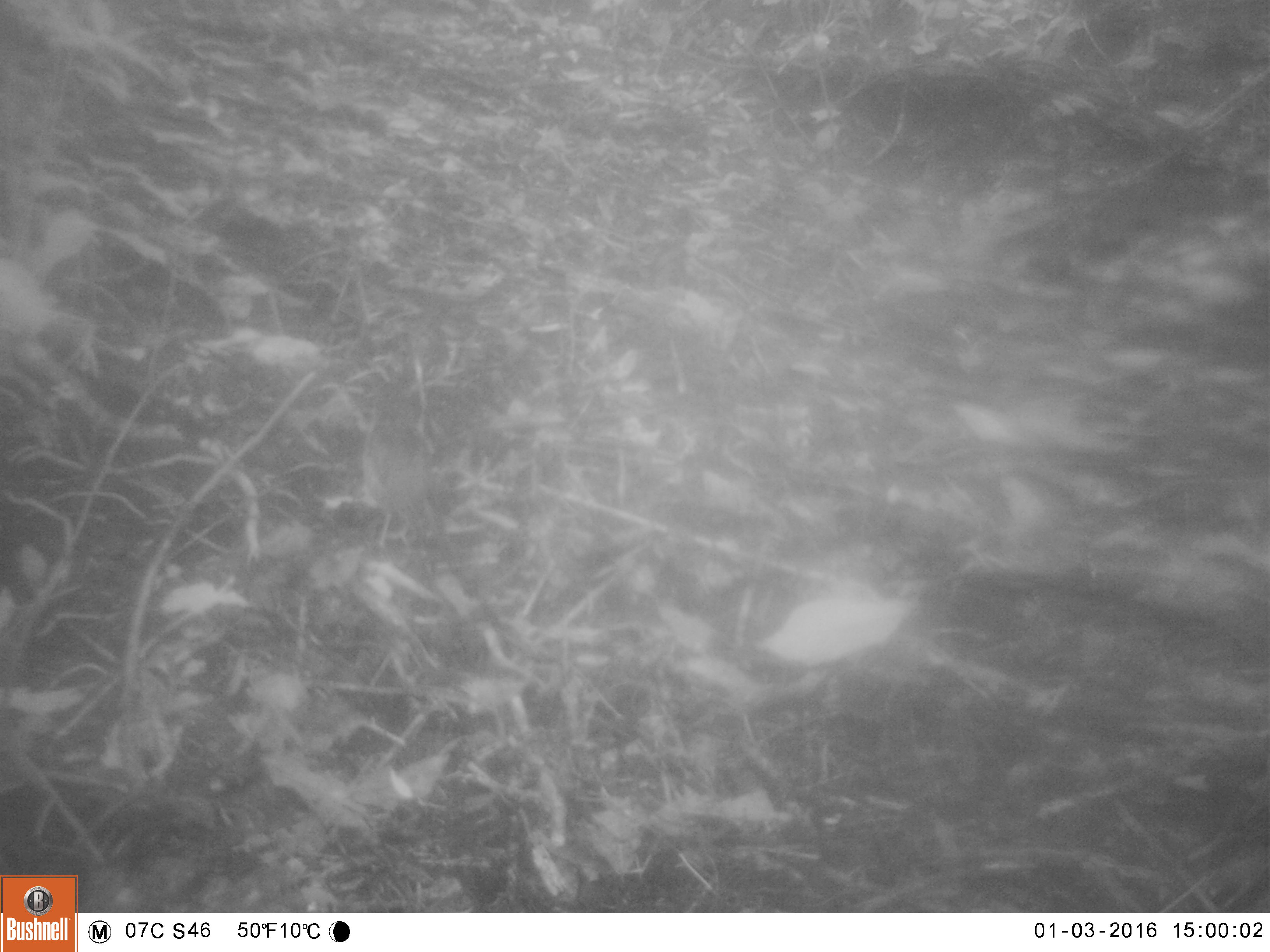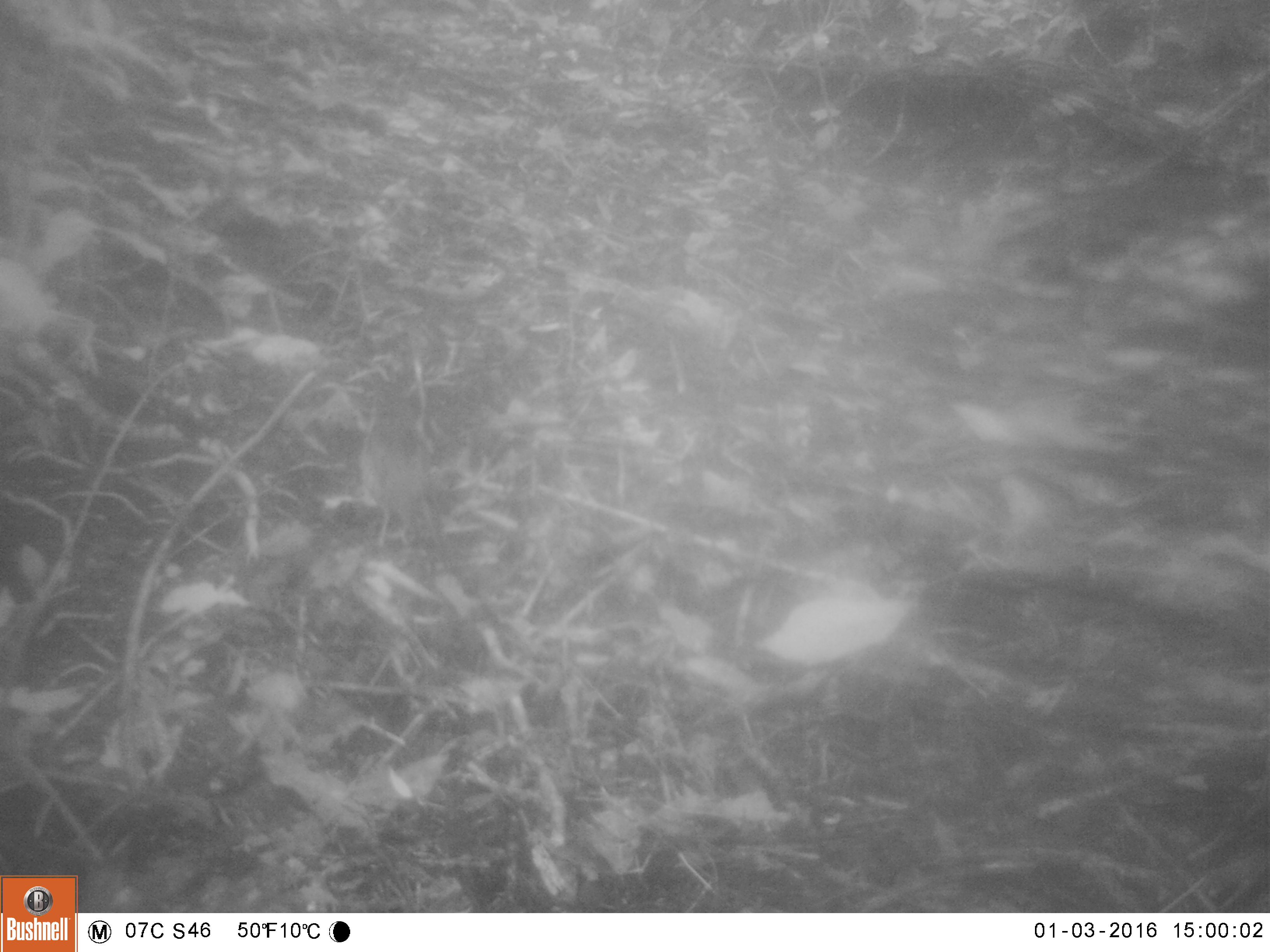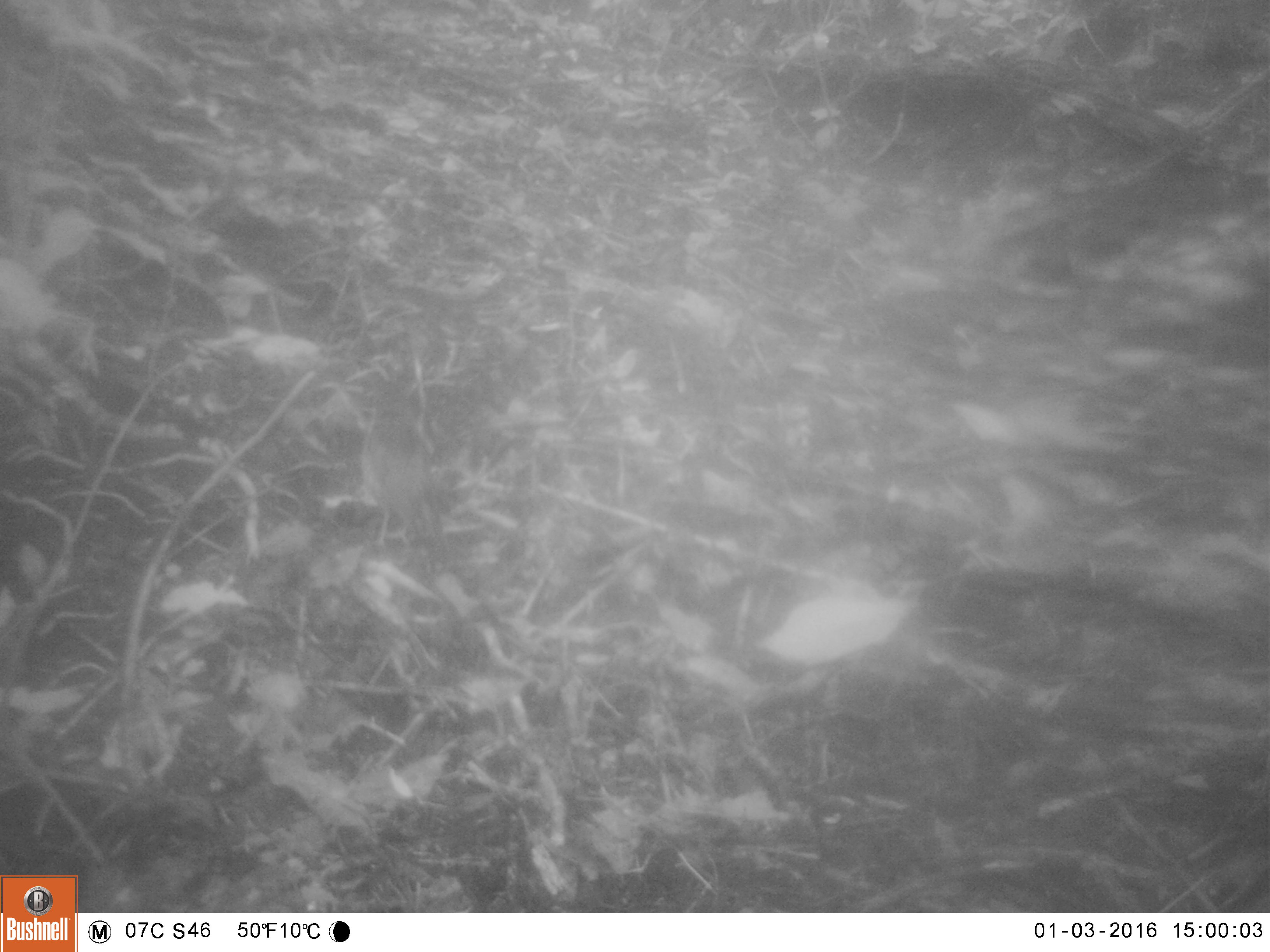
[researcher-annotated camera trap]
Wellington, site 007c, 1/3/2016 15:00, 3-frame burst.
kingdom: Animalia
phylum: Chordata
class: Aves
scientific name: Aves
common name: bird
Bird (Aves).